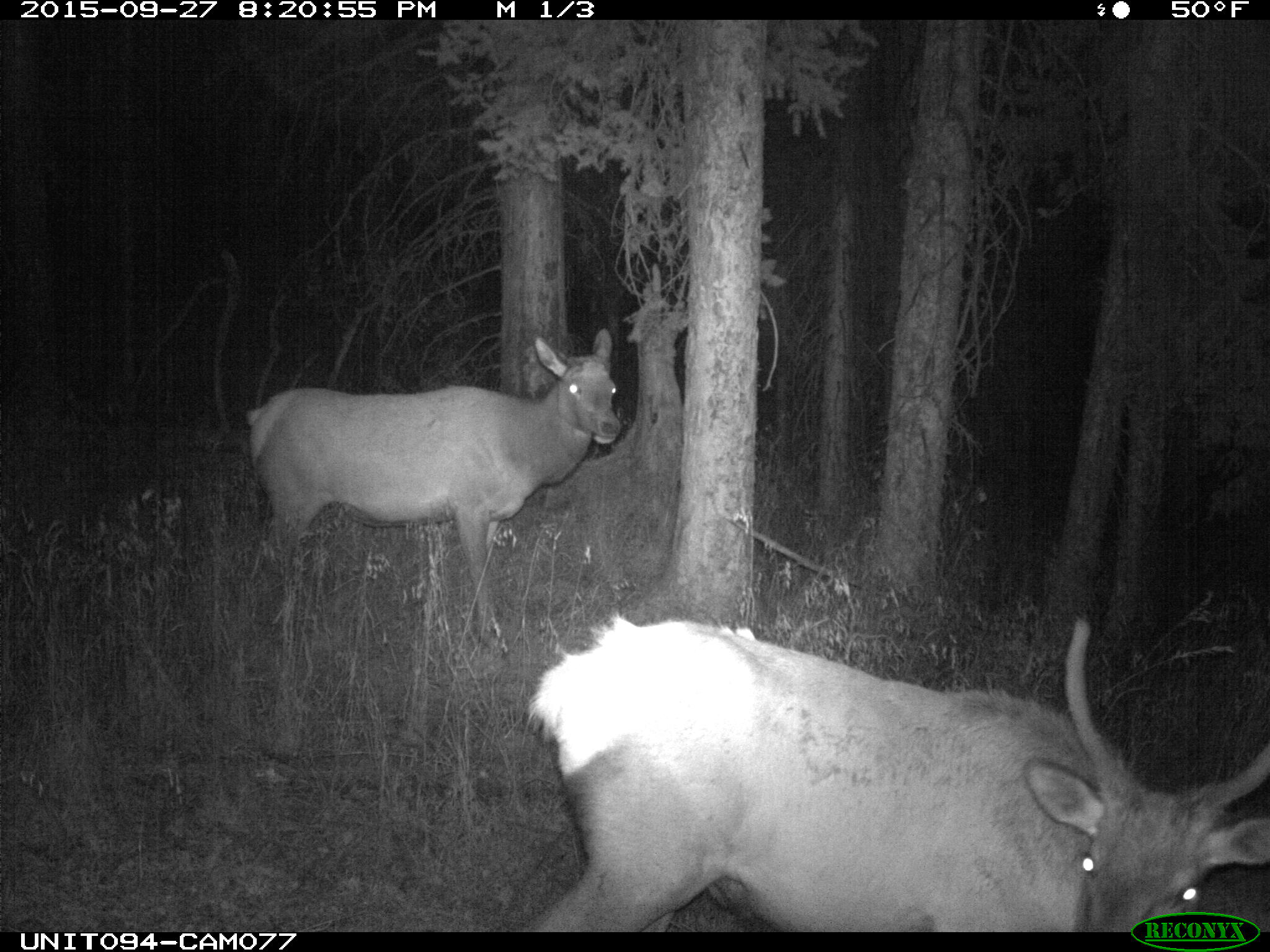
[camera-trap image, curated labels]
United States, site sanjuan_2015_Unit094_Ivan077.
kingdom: Animalia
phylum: Chordata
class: Mammalia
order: Artiodactyla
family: Cervidae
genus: Cervus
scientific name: Cervus elaphus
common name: red deer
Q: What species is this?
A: Cervus elaphus (red deer).